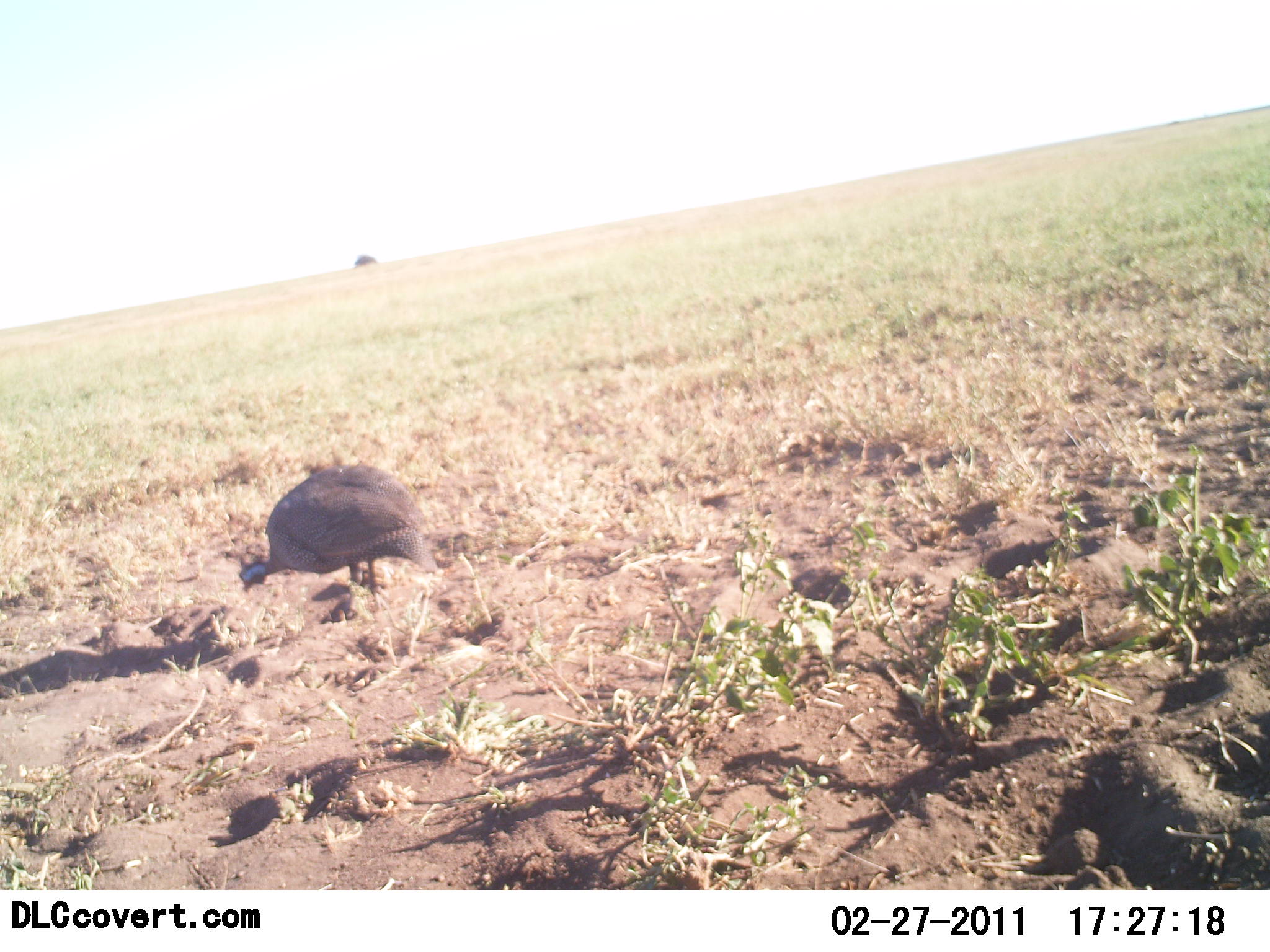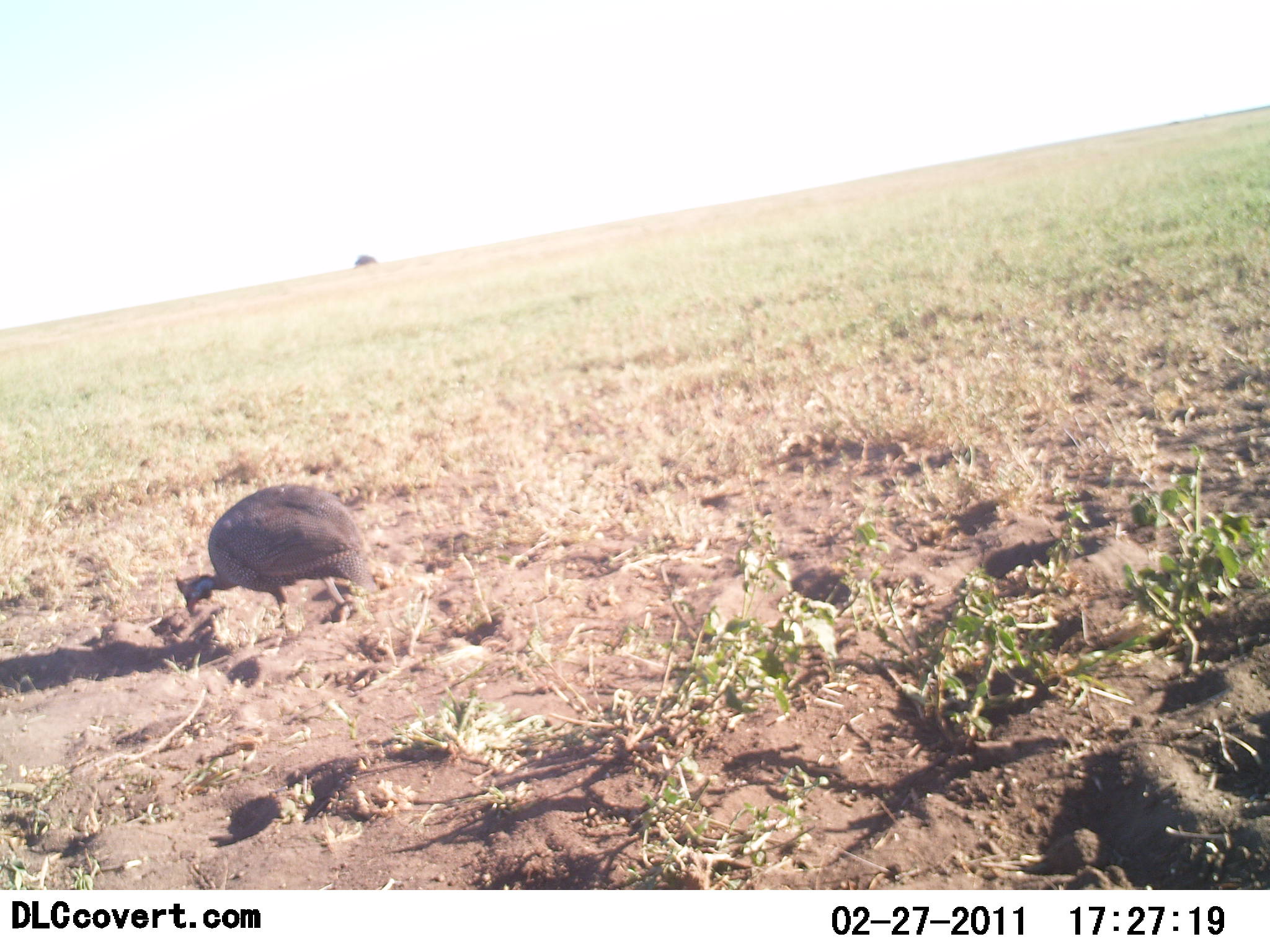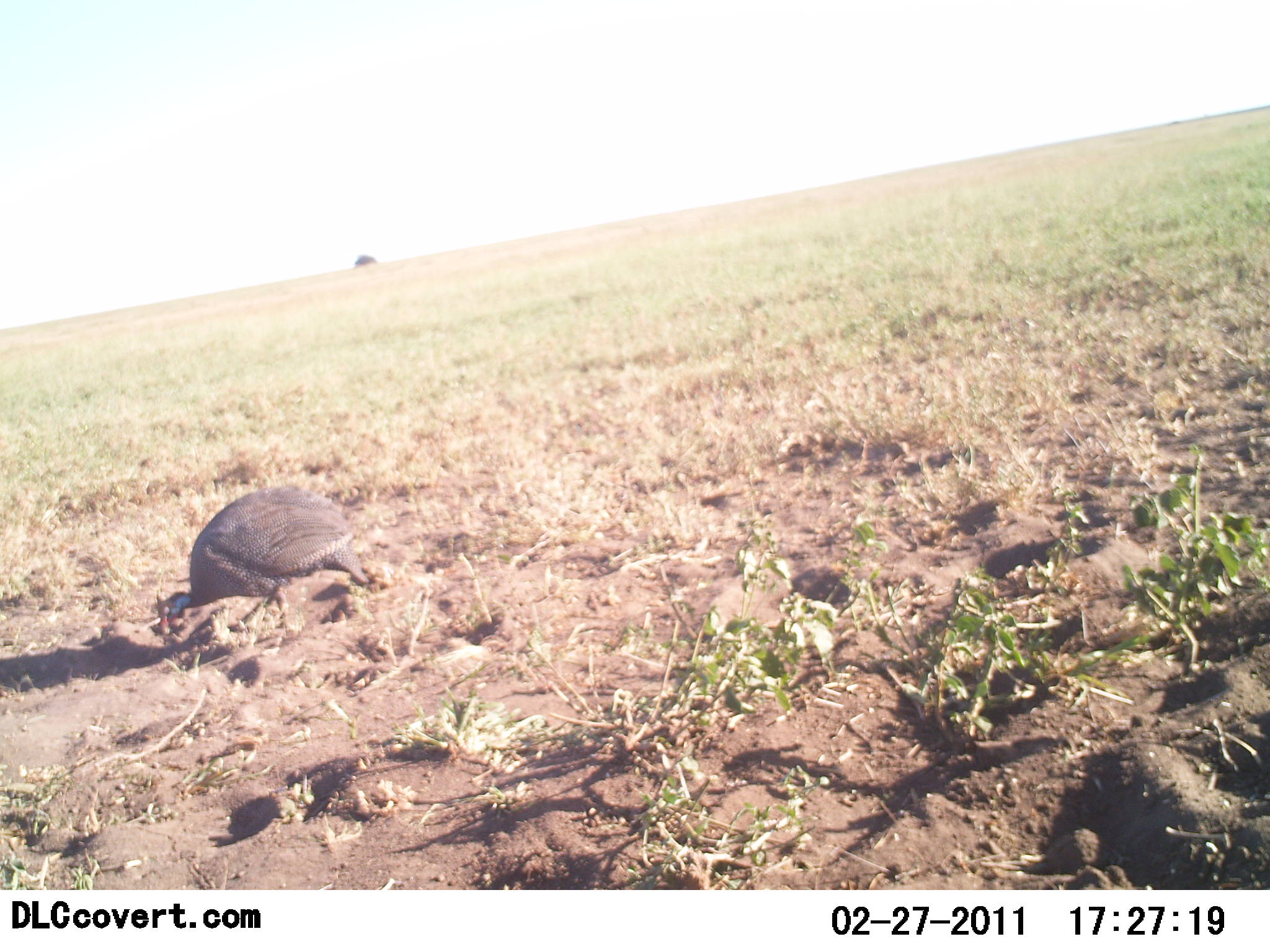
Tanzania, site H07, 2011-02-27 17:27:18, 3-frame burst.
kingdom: Animalia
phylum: Chordata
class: Aves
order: Galliformes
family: Numididae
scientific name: Numididae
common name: guinea fowl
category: guineafowl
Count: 1.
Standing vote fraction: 8%.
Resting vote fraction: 0%.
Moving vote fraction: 23%.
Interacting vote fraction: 0%.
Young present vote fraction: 0%.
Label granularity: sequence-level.